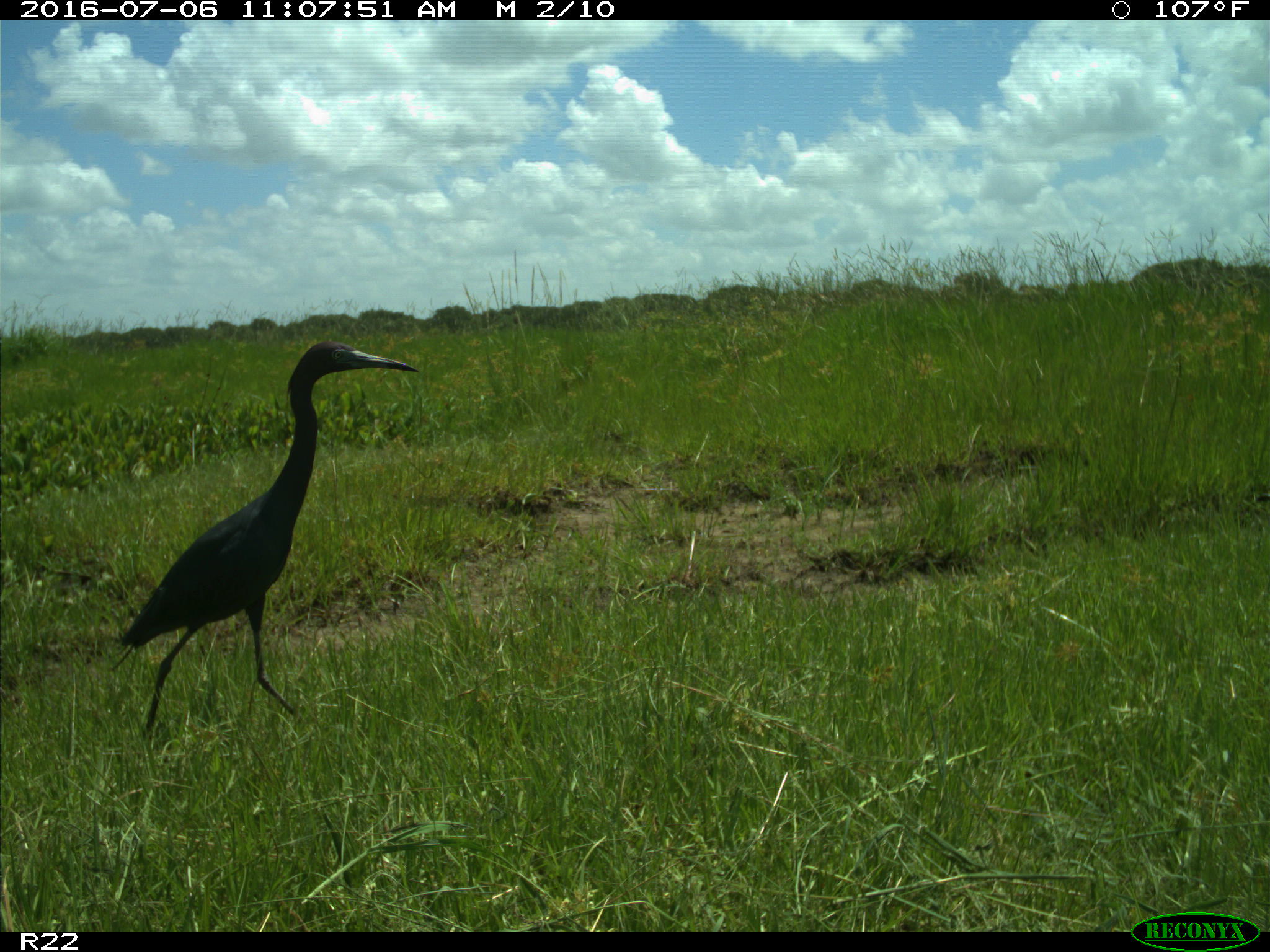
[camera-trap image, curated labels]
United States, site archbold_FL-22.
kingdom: Animalia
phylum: Chordata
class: Aves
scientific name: Aves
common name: birds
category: unidentified bird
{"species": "unidentified bird (birds) (Aves)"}